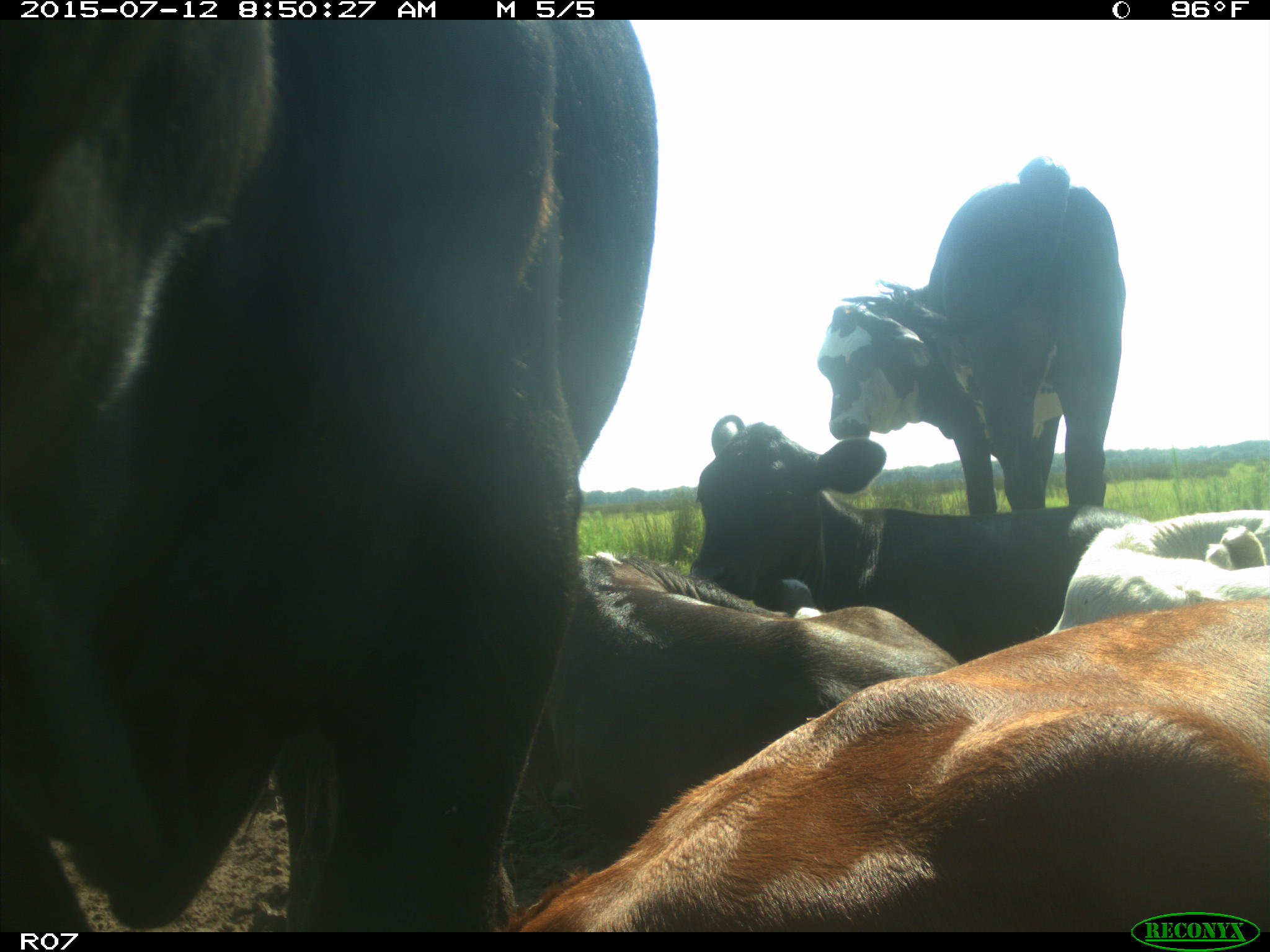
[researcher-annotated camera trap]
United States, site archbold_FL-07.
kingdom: Animalia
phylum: Chordata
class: Mammalia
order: Artiodactyla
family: Bovidae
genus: Bos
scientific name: Bos taurus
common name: domestic cow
Bos taurus (domestic cow).